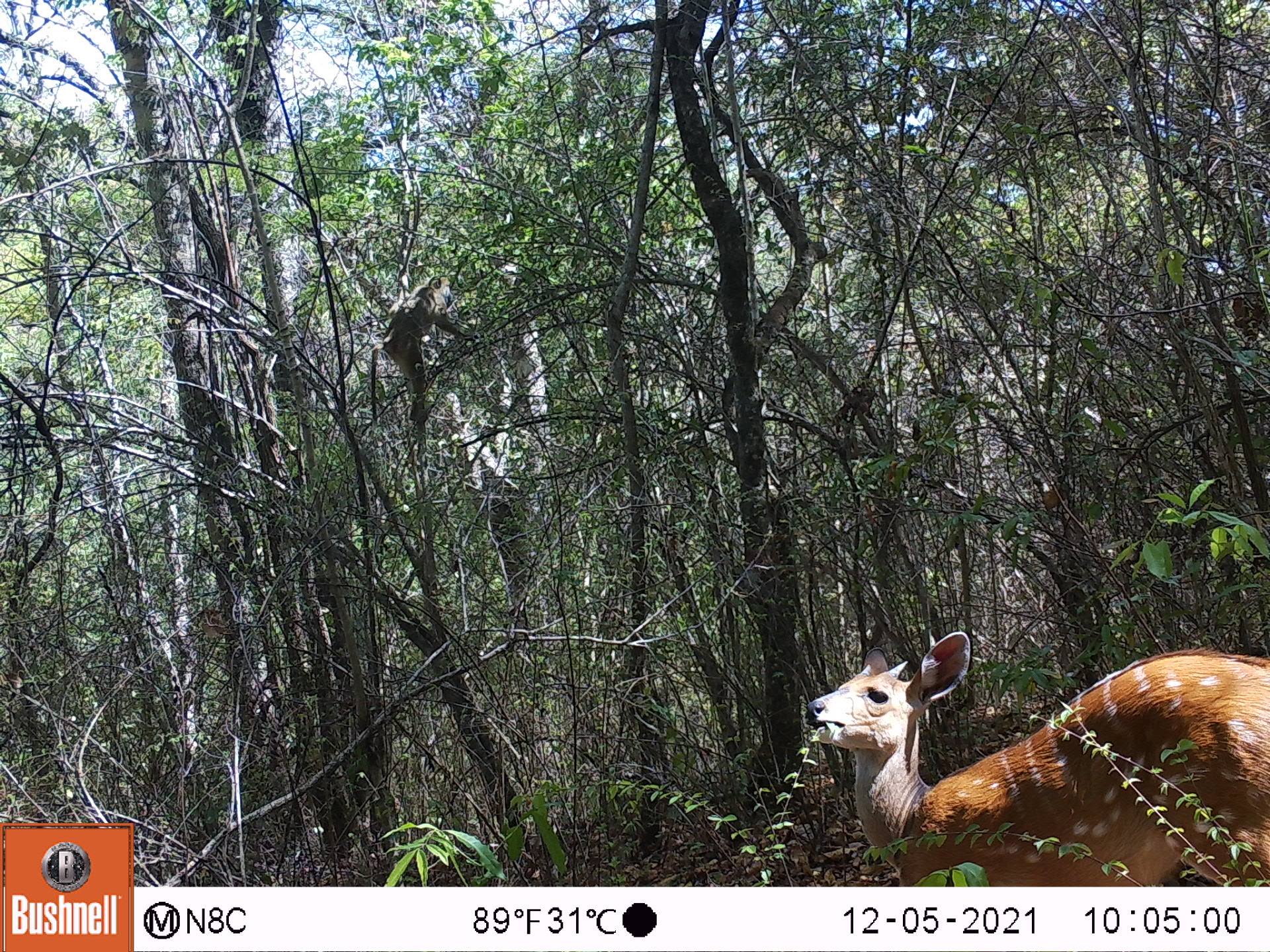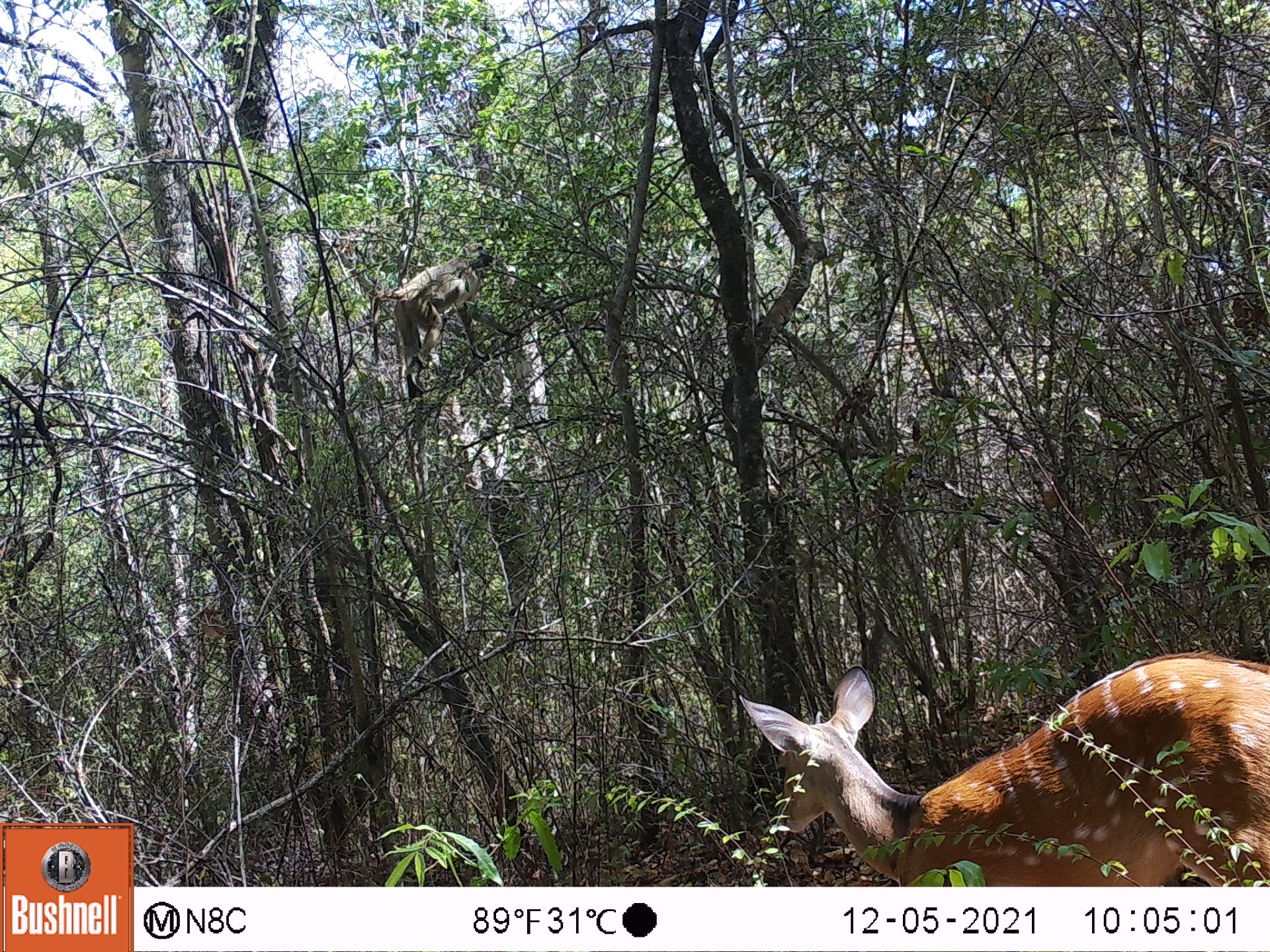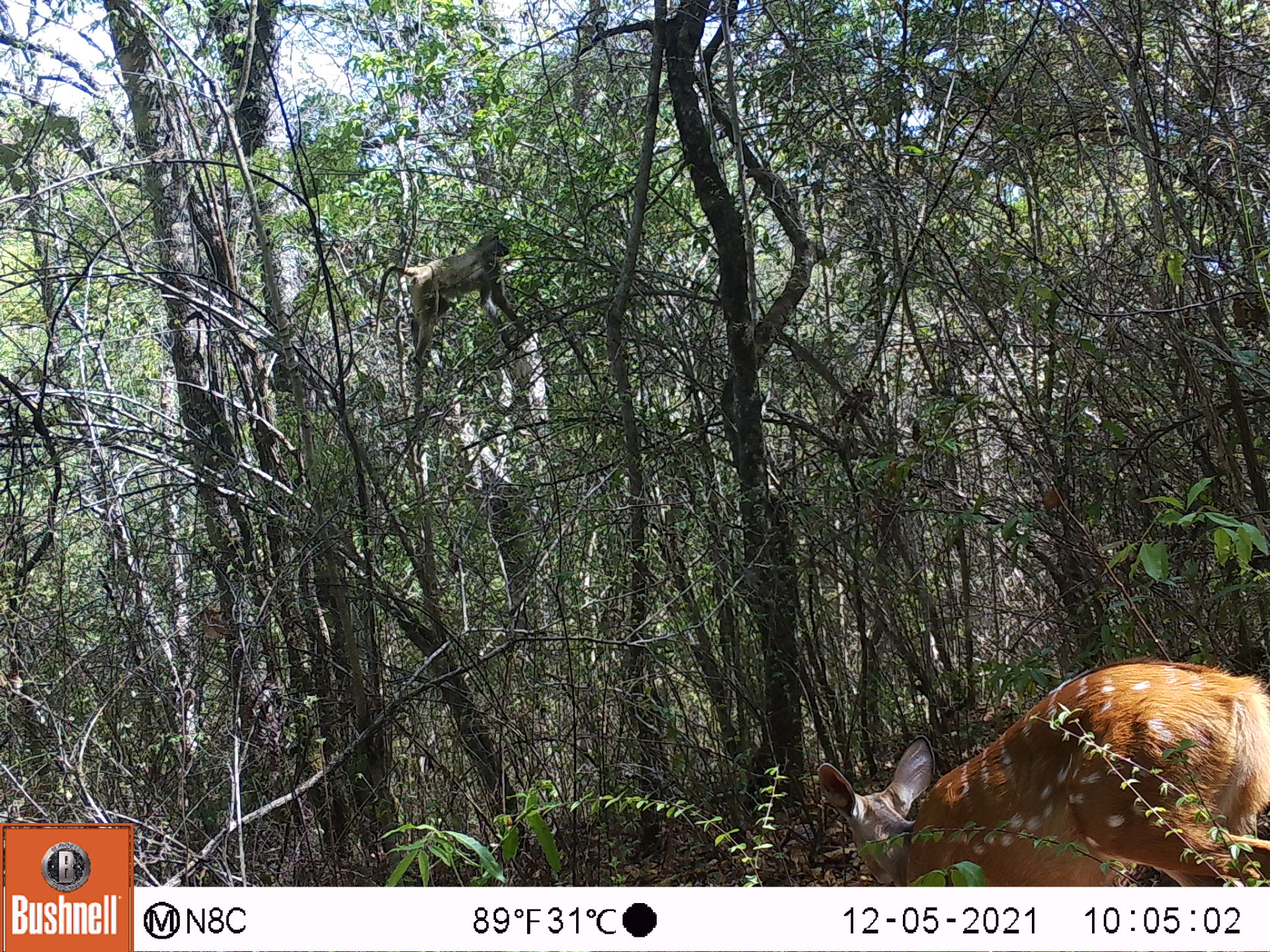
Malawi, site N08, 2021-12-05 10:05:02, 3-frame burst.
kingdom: Animalia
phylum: Chordata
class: Mammalia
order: Artiodactyla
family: Bovidae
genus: Tragelaphus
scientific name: Tragelaphus sylvaticus sylvaticus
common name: cape bushbuck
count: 1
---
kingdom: Animalia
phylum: Chordata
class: Mammalia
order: Primates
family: Cercopithecidae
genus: Papio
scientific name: Papio cynocephalus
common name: yellow baboon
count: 1